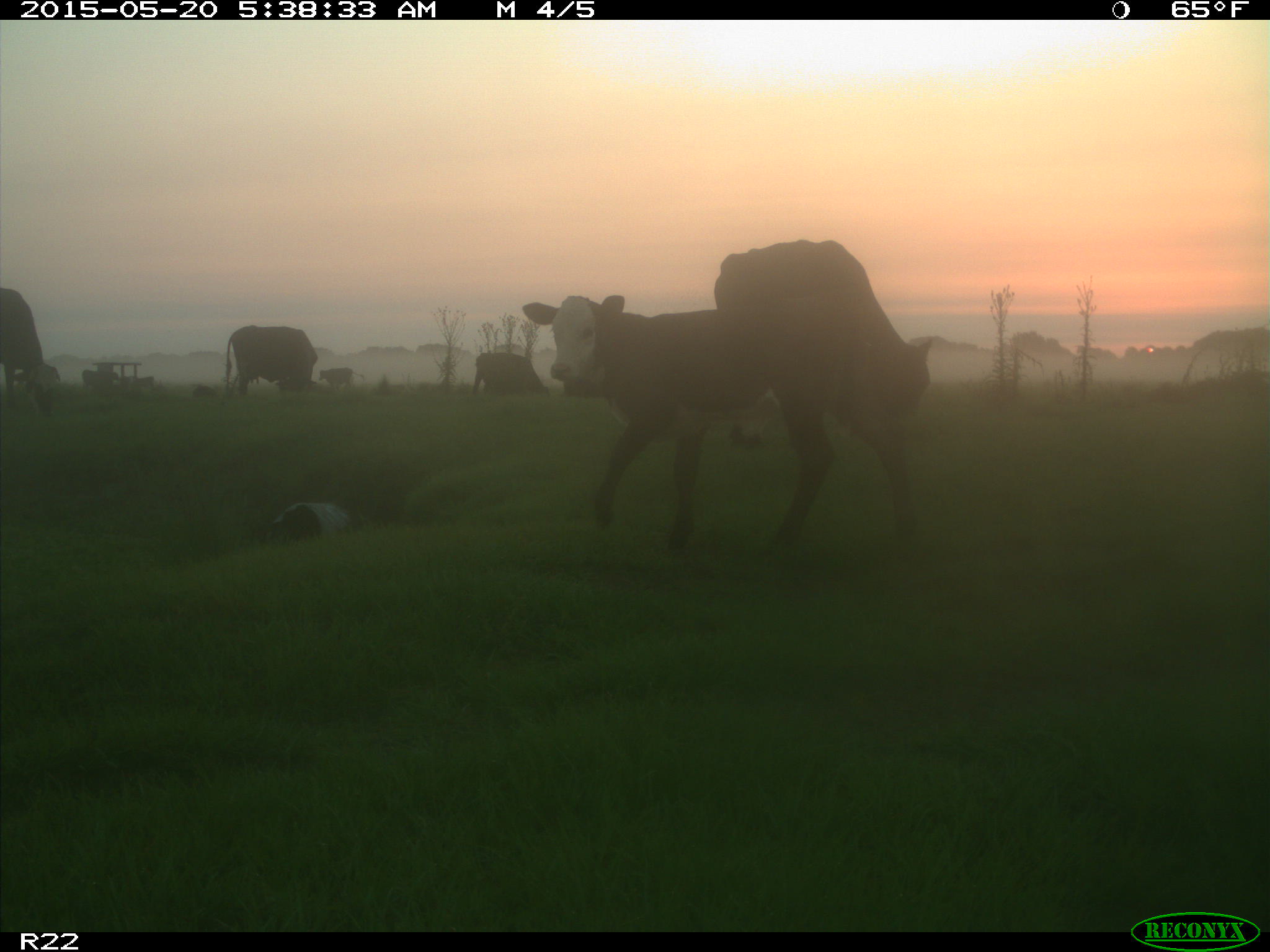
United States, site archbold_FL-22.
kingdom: Animalia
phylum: Chordata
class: Mammalia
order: Artiodactyla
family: Bovidae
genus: Bos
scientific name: Bos taurus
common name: domestic cow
Bos taurus (domestic cow).